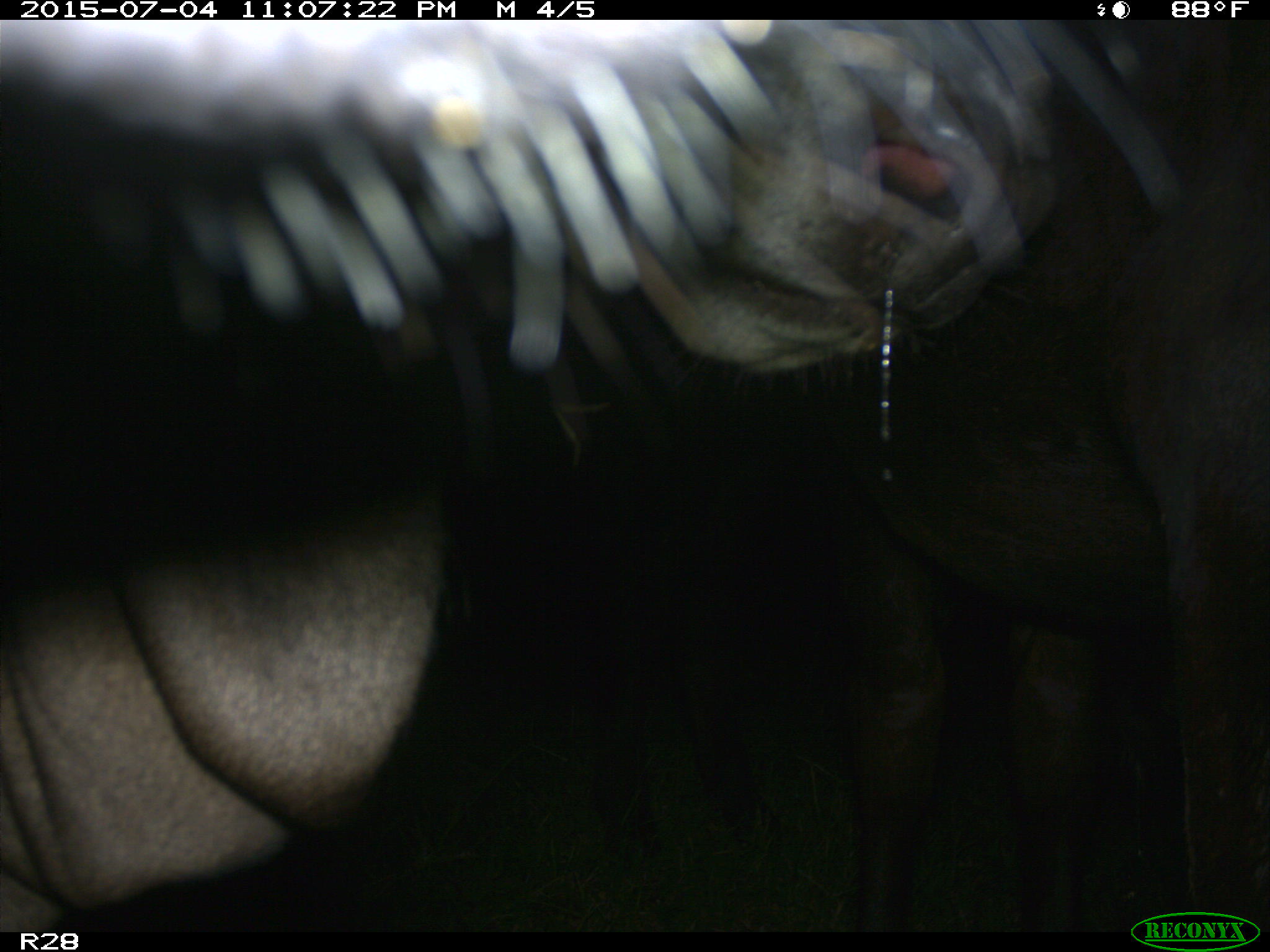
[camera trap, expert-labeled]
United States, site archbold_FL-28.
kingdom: Animalia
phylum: Chordata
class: Mammalia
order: Artiodactyla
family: Bovidae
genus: Bos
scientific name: Bos taurus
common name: domestic cow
Bos taurus (domestic cow).